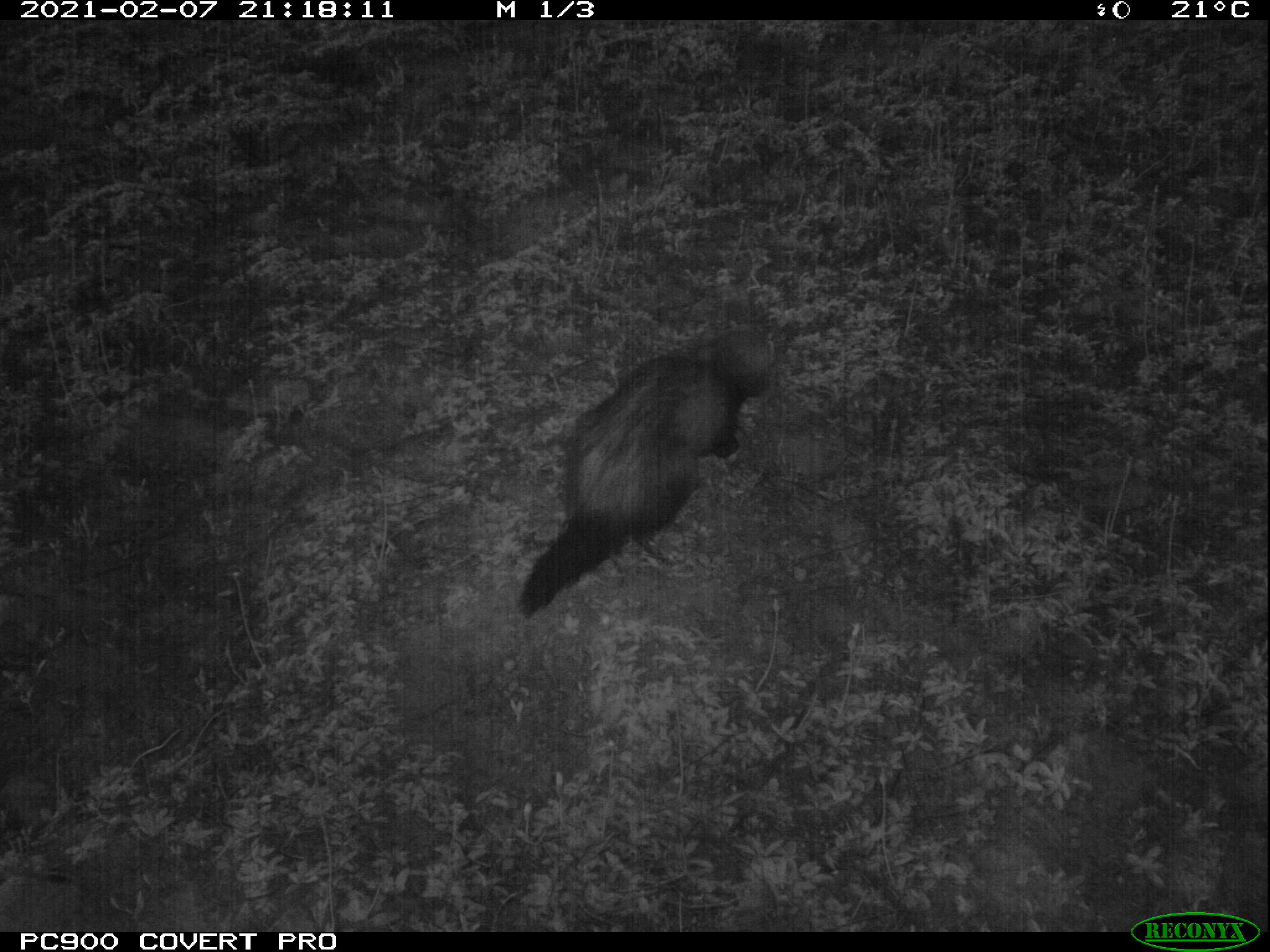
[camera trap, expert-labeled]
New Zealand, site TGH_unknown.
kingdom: Animalia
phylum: Chordata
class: Mammalia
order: Carnivora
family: Mustelidae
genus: Mustela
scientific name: Mustela furo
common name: ferret